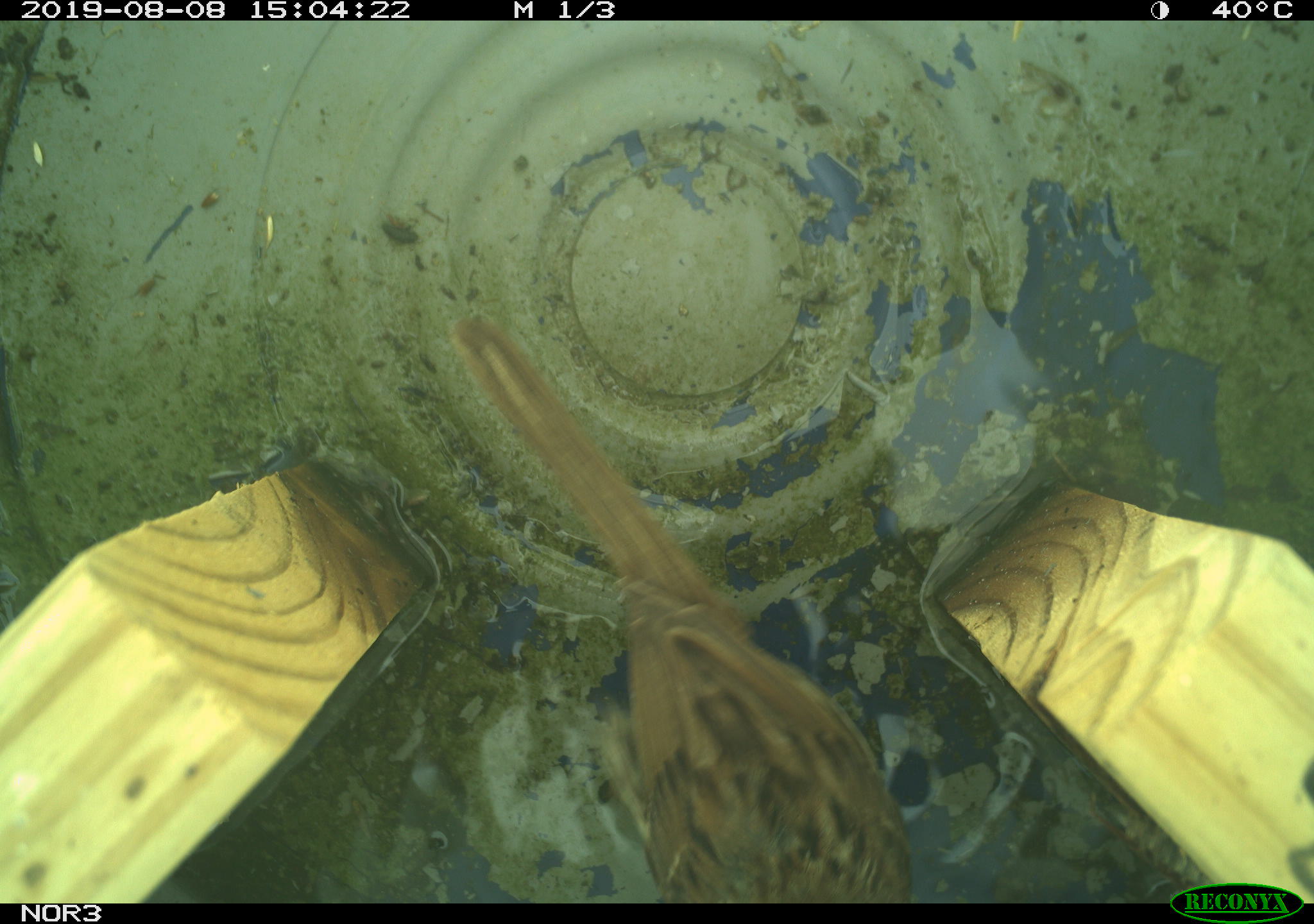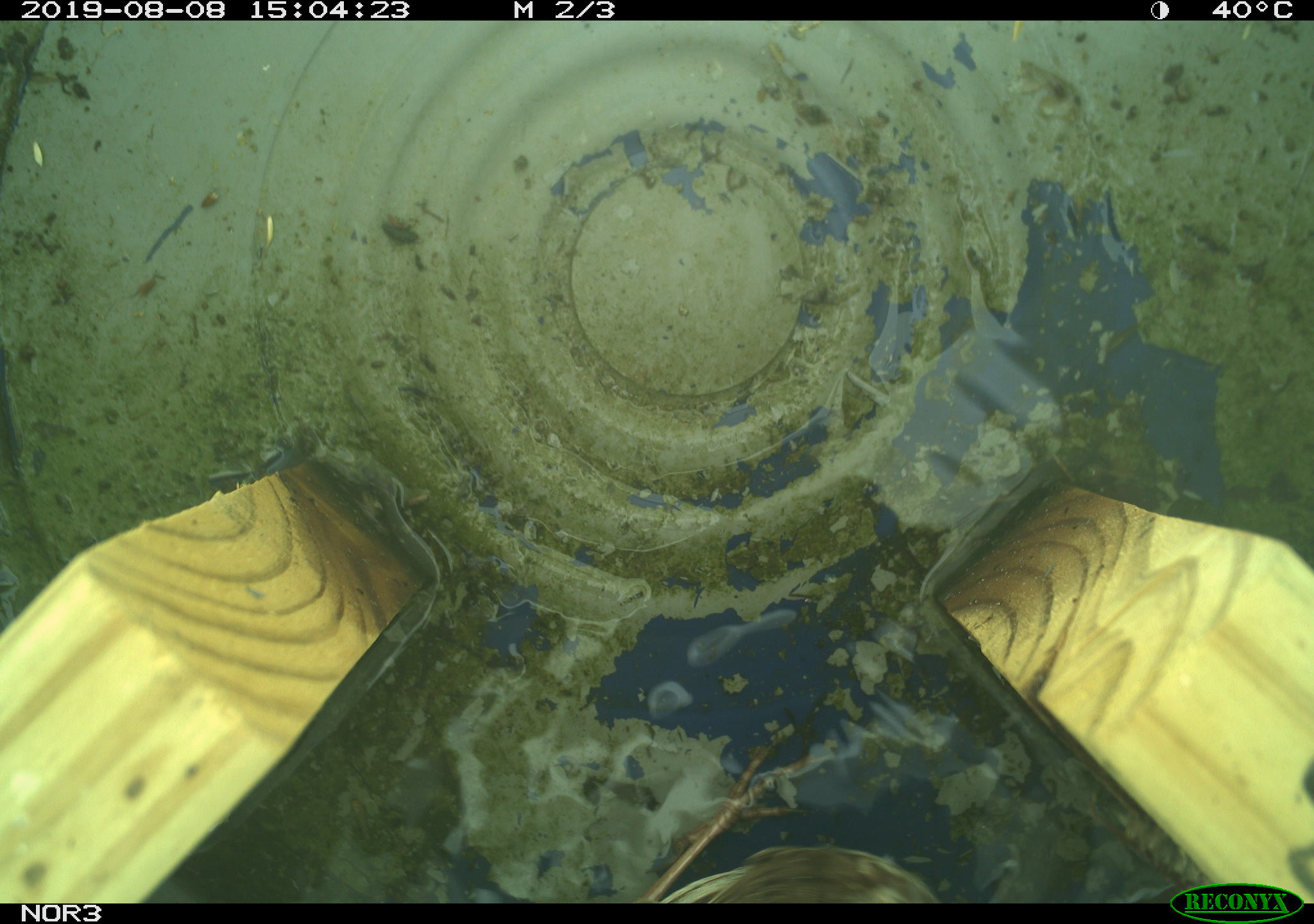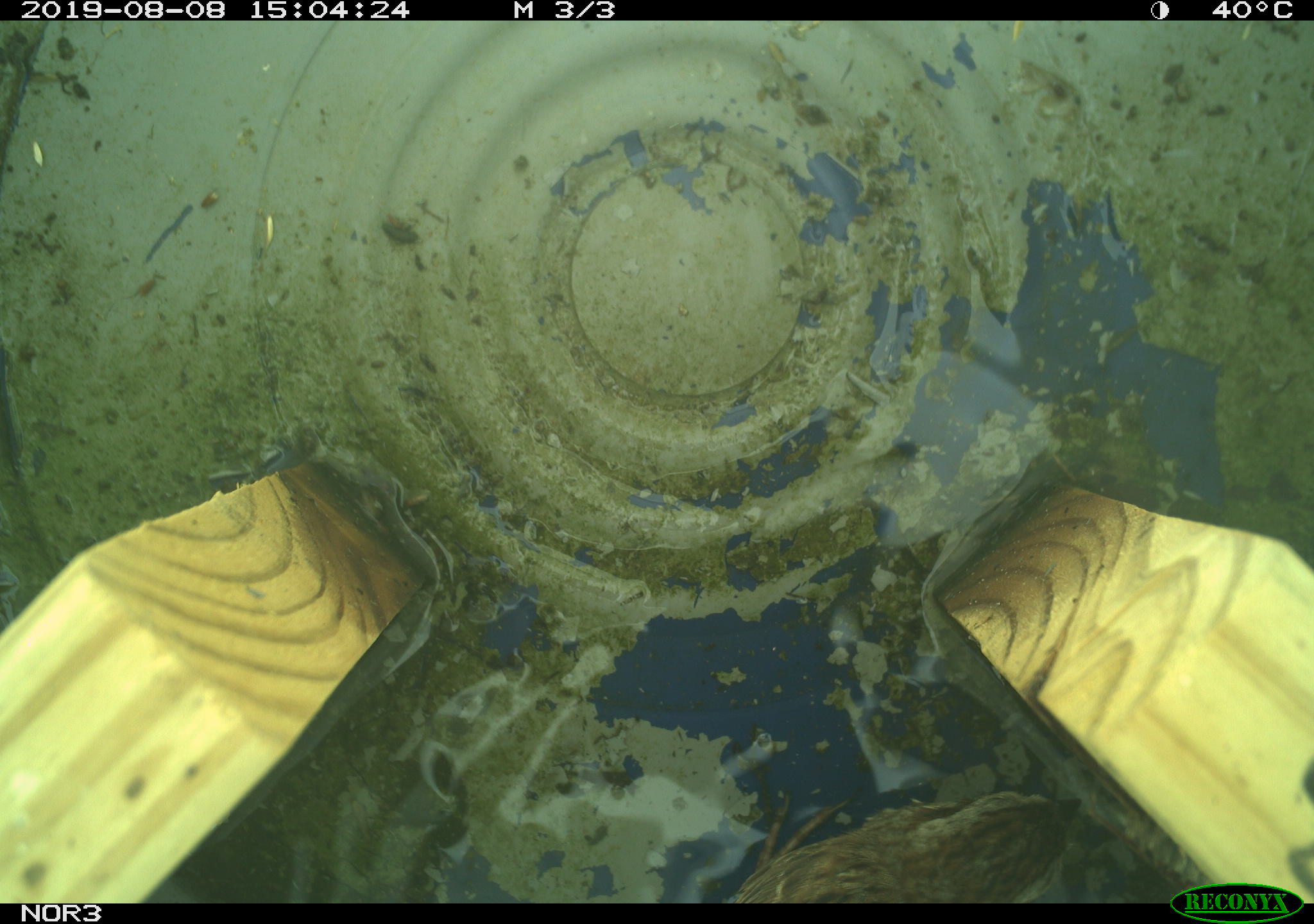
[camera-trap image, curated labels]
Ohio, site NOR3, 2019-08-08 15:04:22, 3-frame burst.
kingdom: Animalia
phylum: Chordata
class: Aves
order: Passeriformes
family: Passerellidae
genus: Melospiza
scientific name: Melospiza melodia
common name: song sparrow